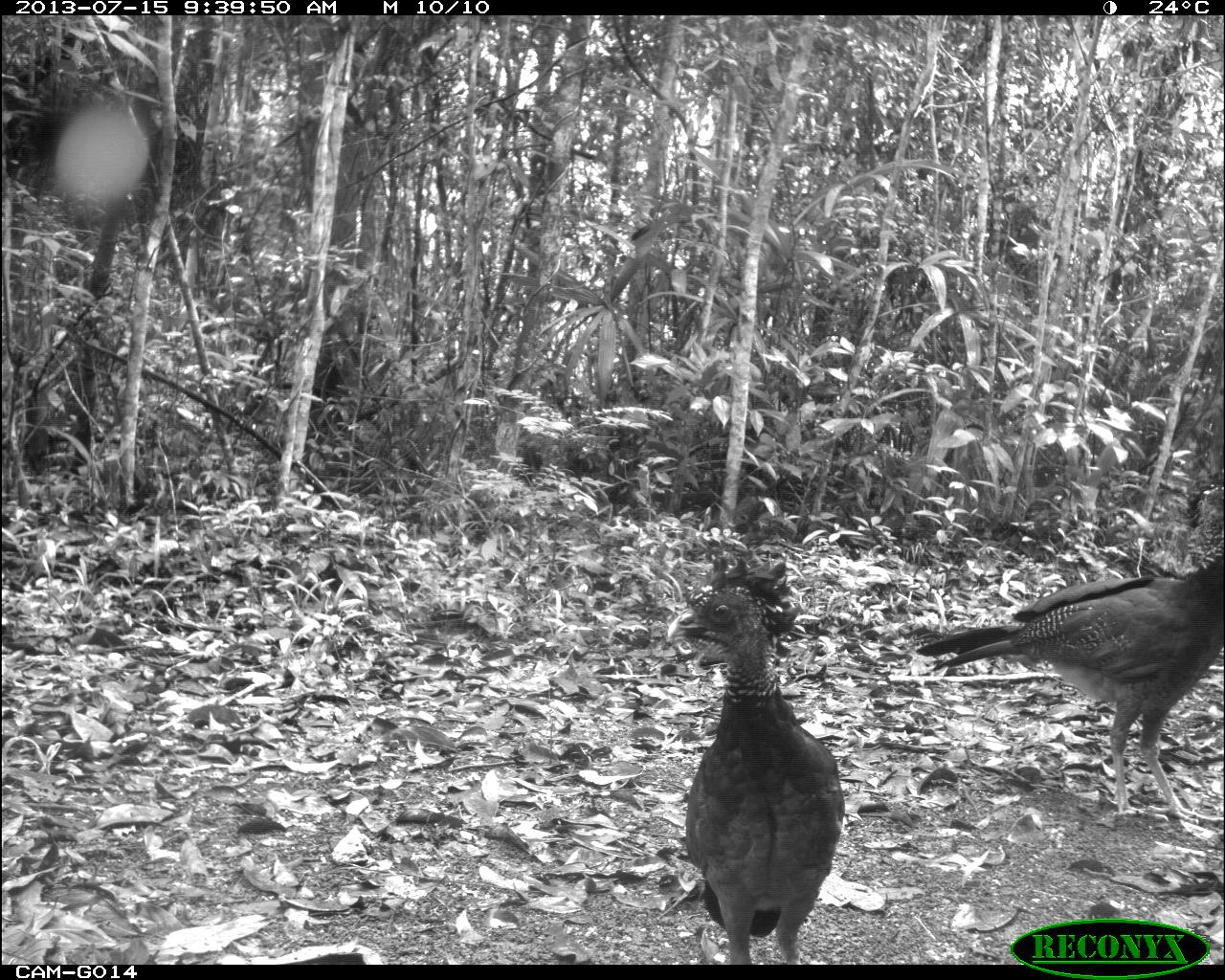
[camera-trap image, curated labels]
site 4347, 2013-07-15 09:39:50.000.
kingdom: Animalia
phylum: Chordata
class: Aves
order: Galliformes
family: Cracidae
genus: Crax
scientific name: Crax rubra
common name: great curassow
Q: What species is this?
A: Crax rubra (great curassow).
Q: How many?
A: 2.